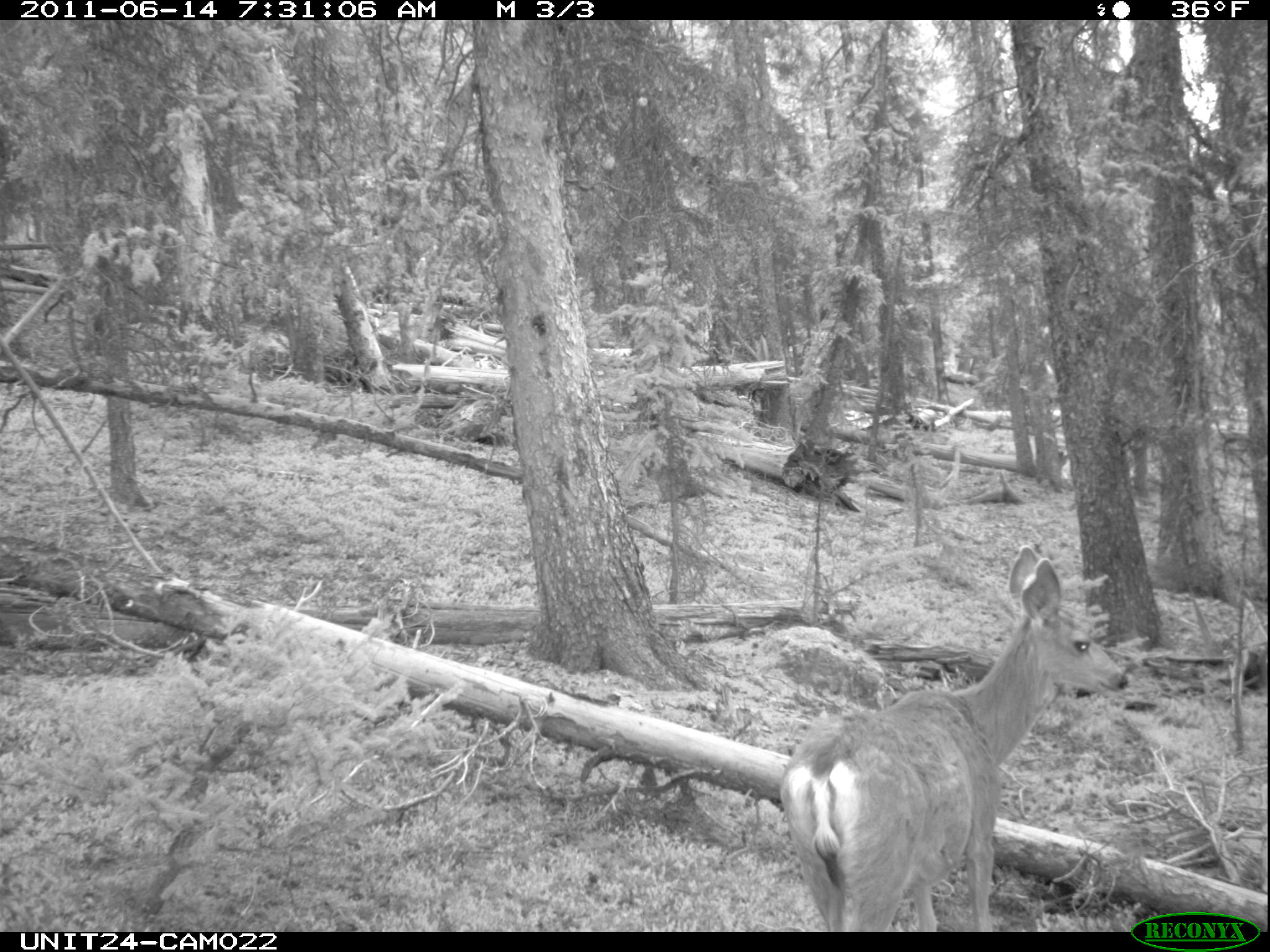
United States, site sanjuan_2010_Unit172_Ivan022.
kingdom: Animalia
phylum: Chordata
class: Mammalia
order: Artiodactyla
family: Cervidae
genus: Odocoileus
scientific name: Odocoileus hemionus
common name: mule deer